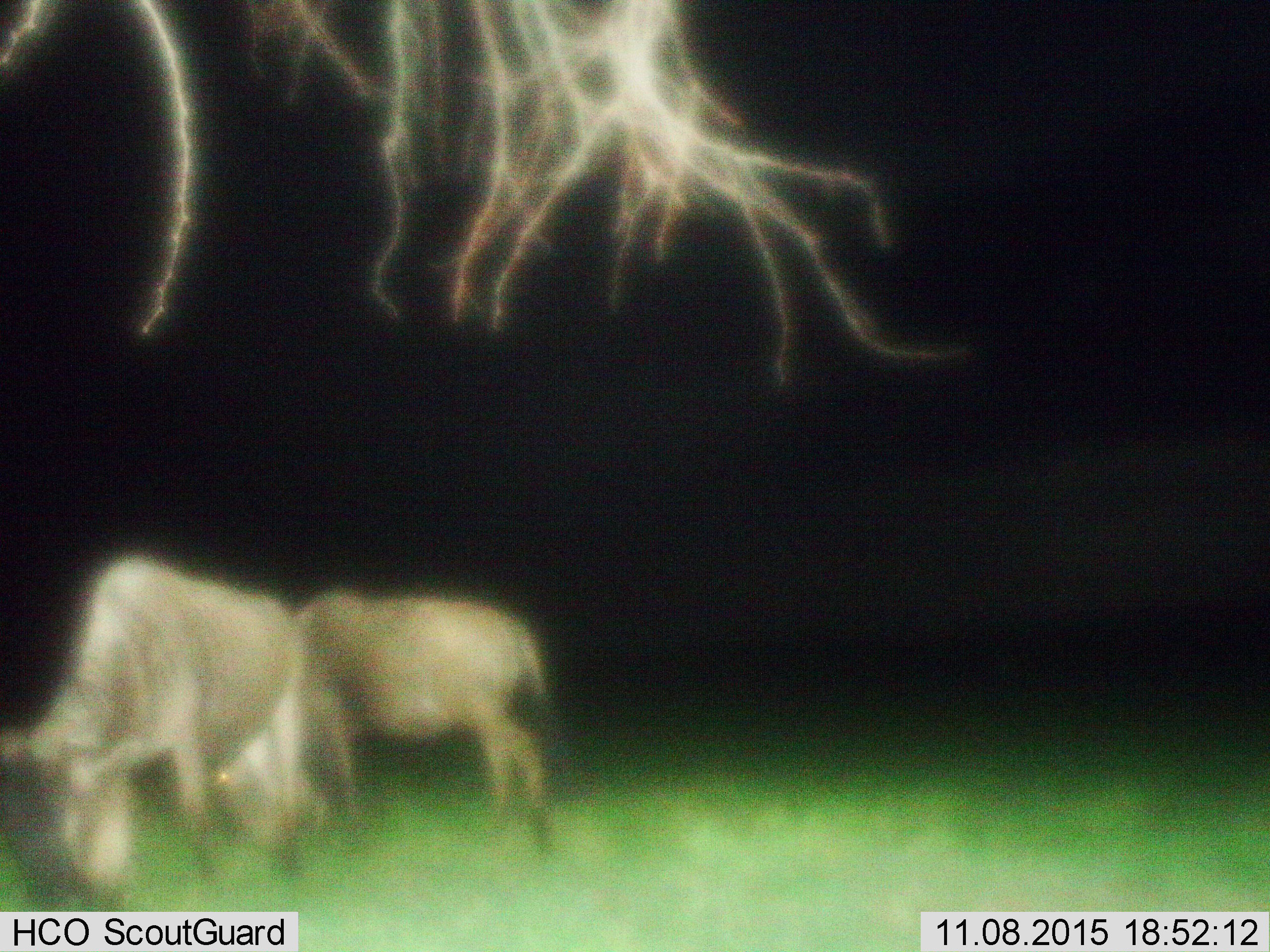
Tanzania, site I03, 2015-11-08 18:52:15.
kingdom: Animalia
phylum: Chordata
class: Mammalia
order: Artiodactyla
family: Bovidae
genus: Connochaetes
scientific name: Connochaetes taurinus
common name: blue wildebeest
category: wildebeest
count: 2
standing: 33%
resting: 0%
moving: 0%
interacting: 0%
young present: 0%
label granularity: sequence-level